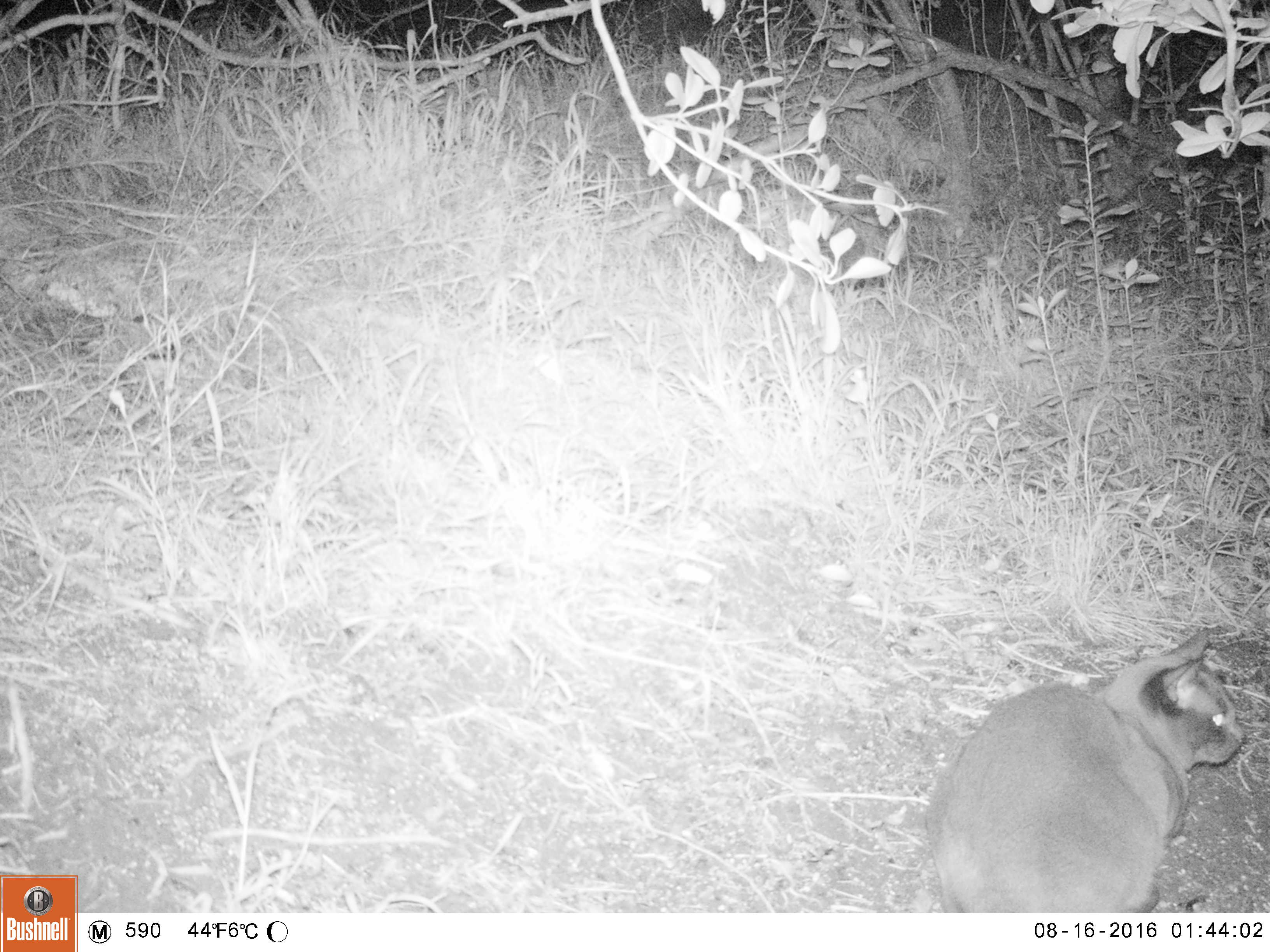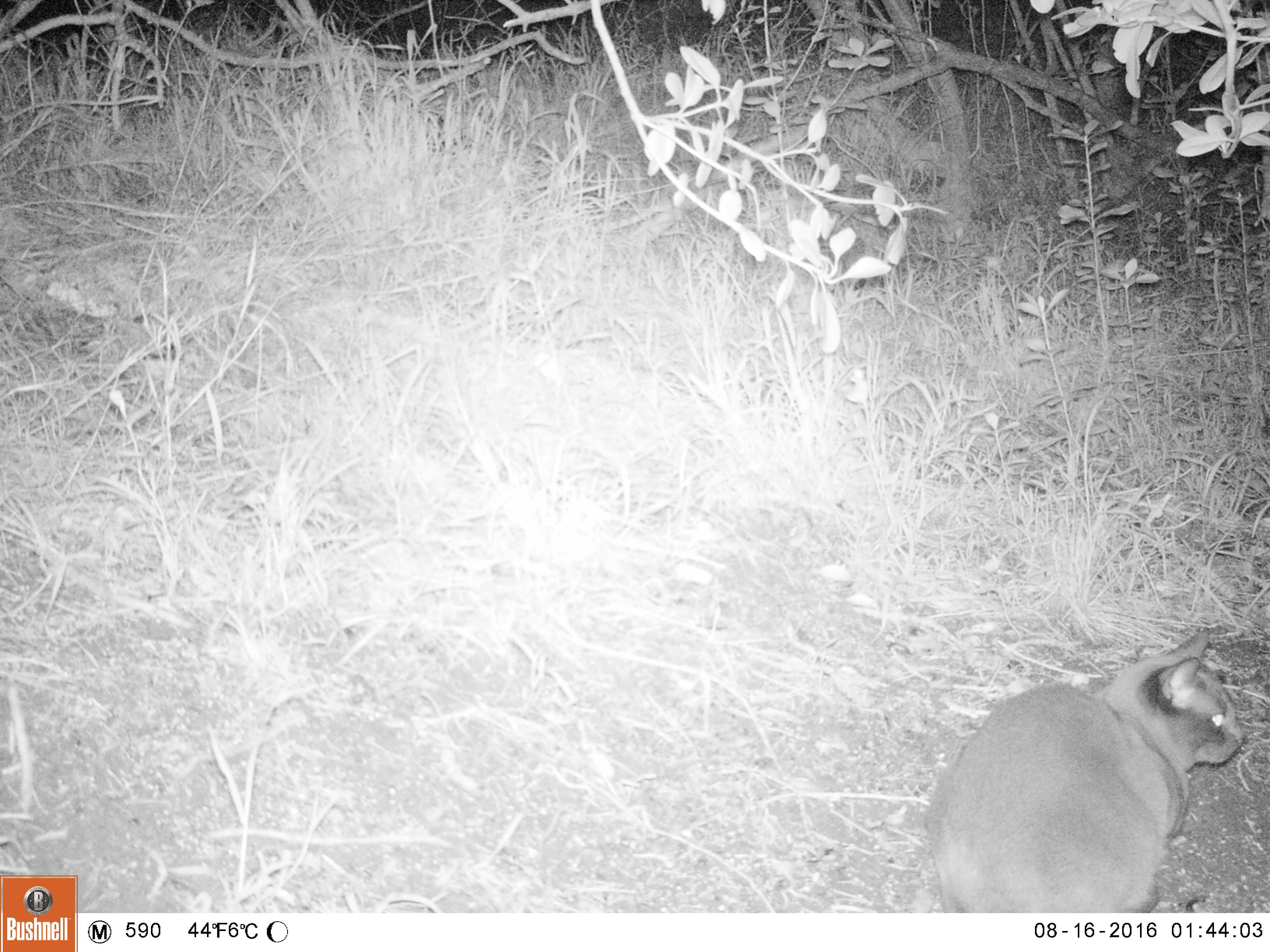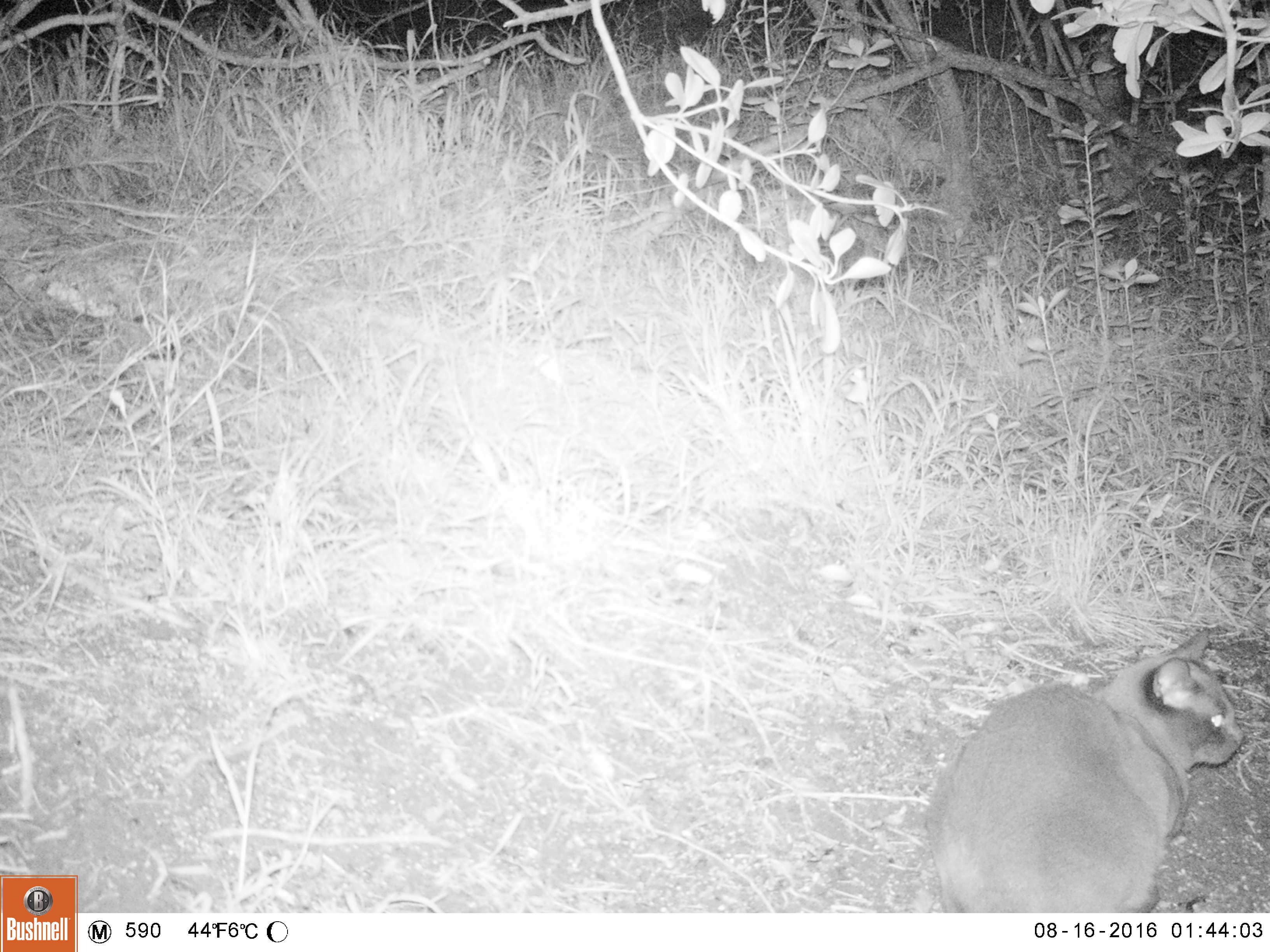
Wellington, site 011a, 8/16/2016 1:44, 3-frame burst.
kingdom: Animalia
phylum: Chordata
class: Mammalia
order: Carnivora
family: Felidae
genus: Felis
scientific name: Felis catus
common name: cat